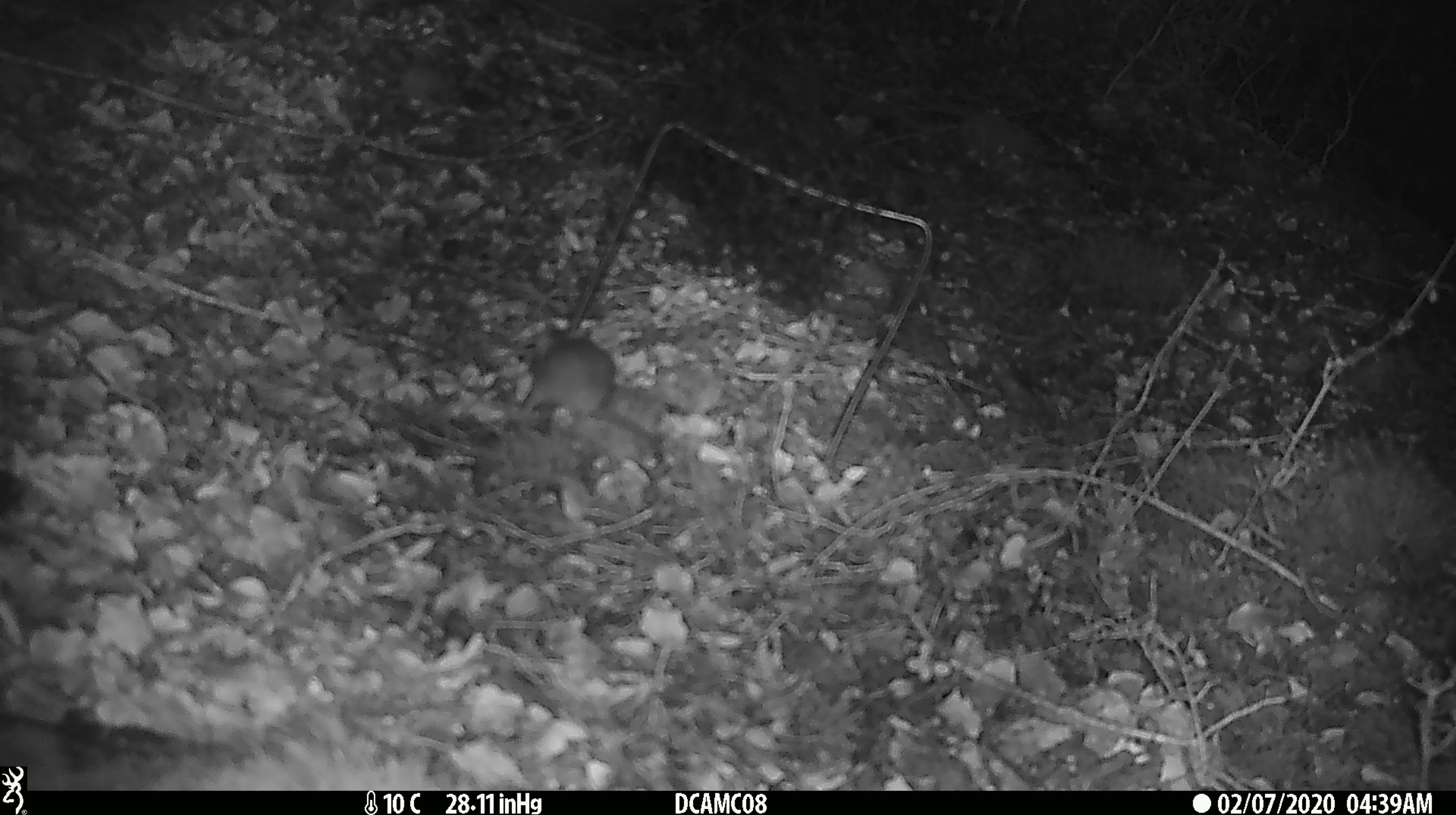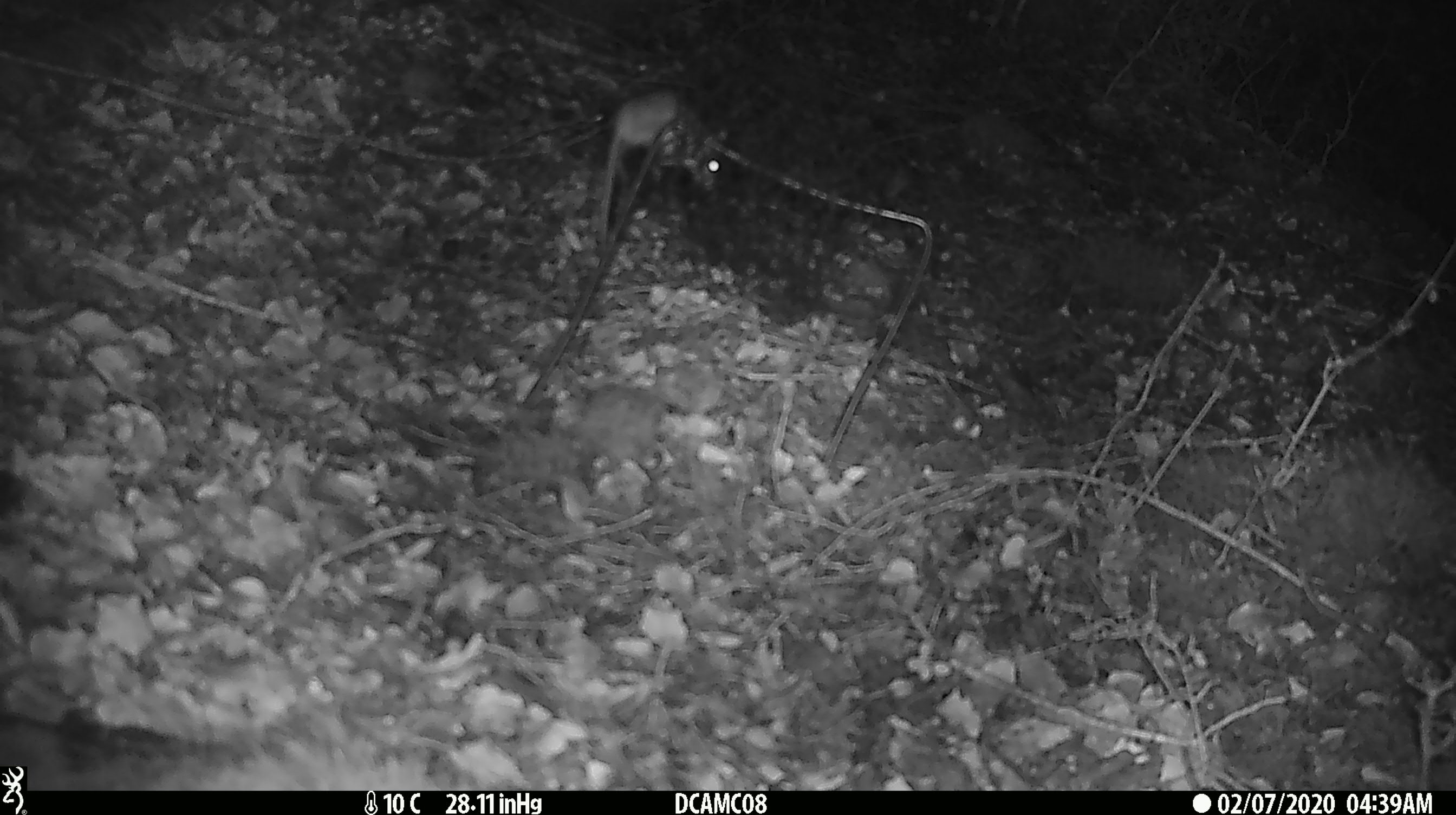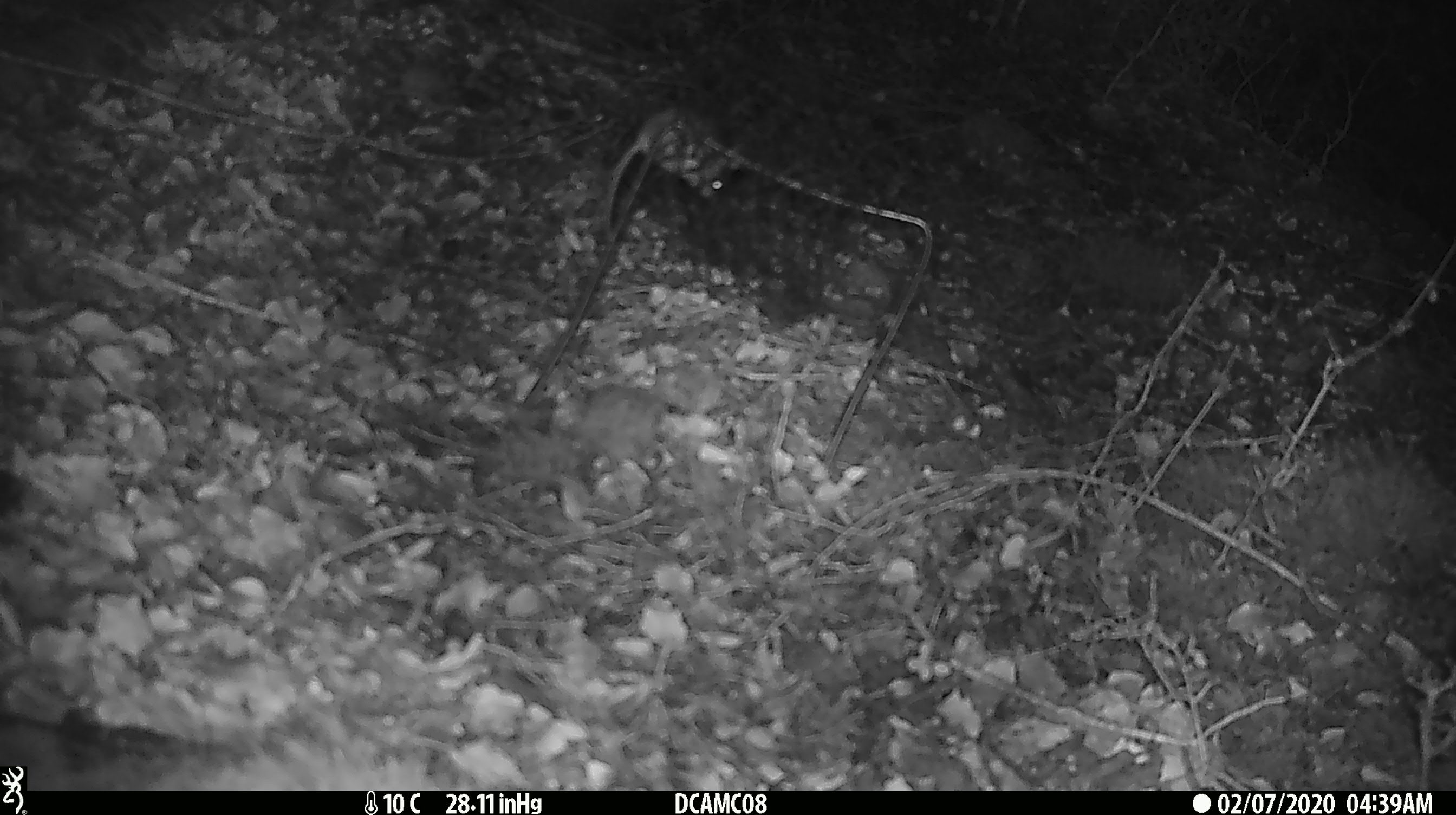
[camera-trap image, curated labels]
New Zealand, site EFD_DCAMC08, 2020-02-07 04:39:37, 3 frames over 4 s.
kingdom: Animalia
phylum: Chordata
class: Mammalia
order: Rodentia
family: Muridae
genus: Mus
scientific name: Mus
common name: mouse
Mouse (Mus).